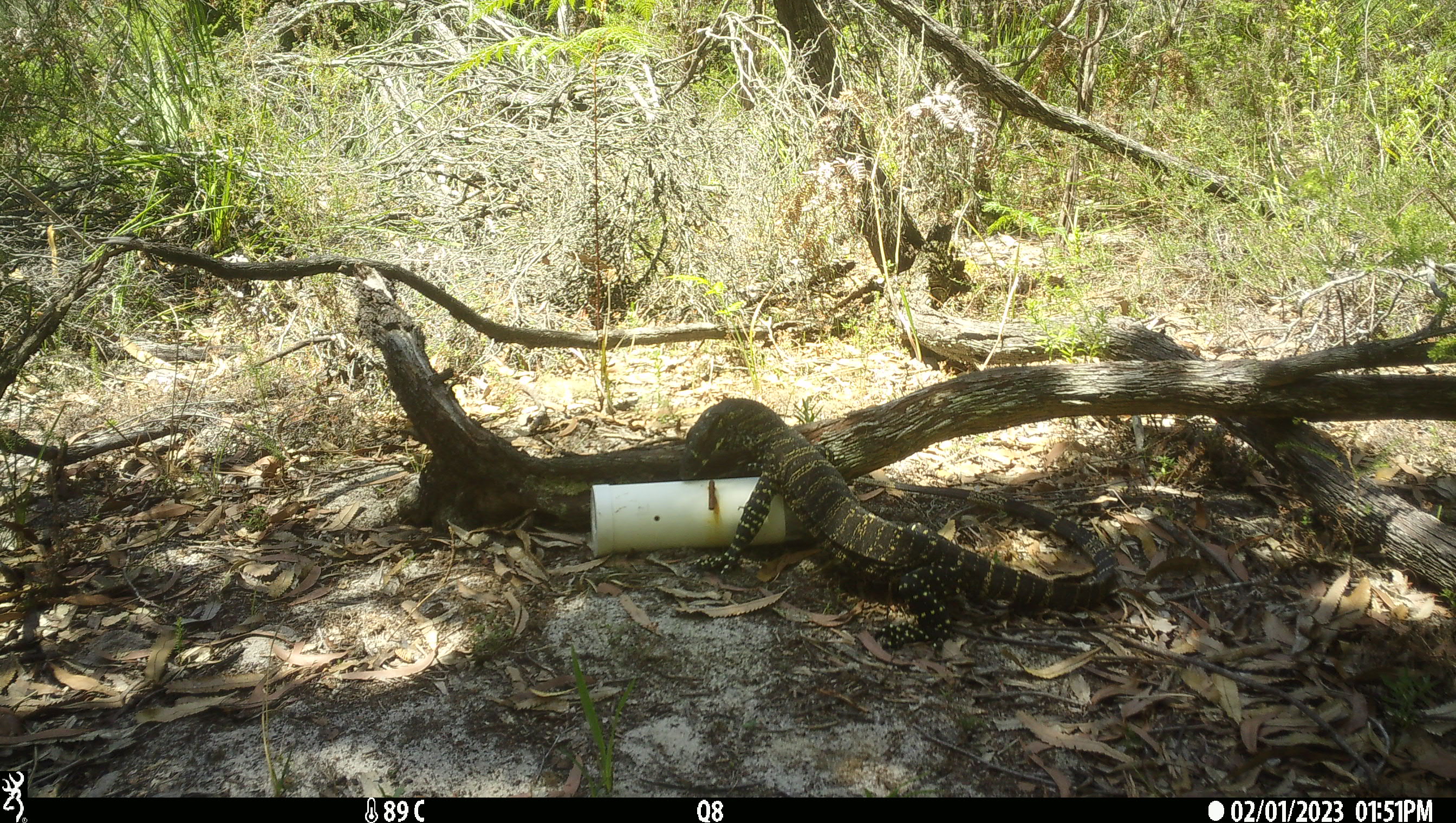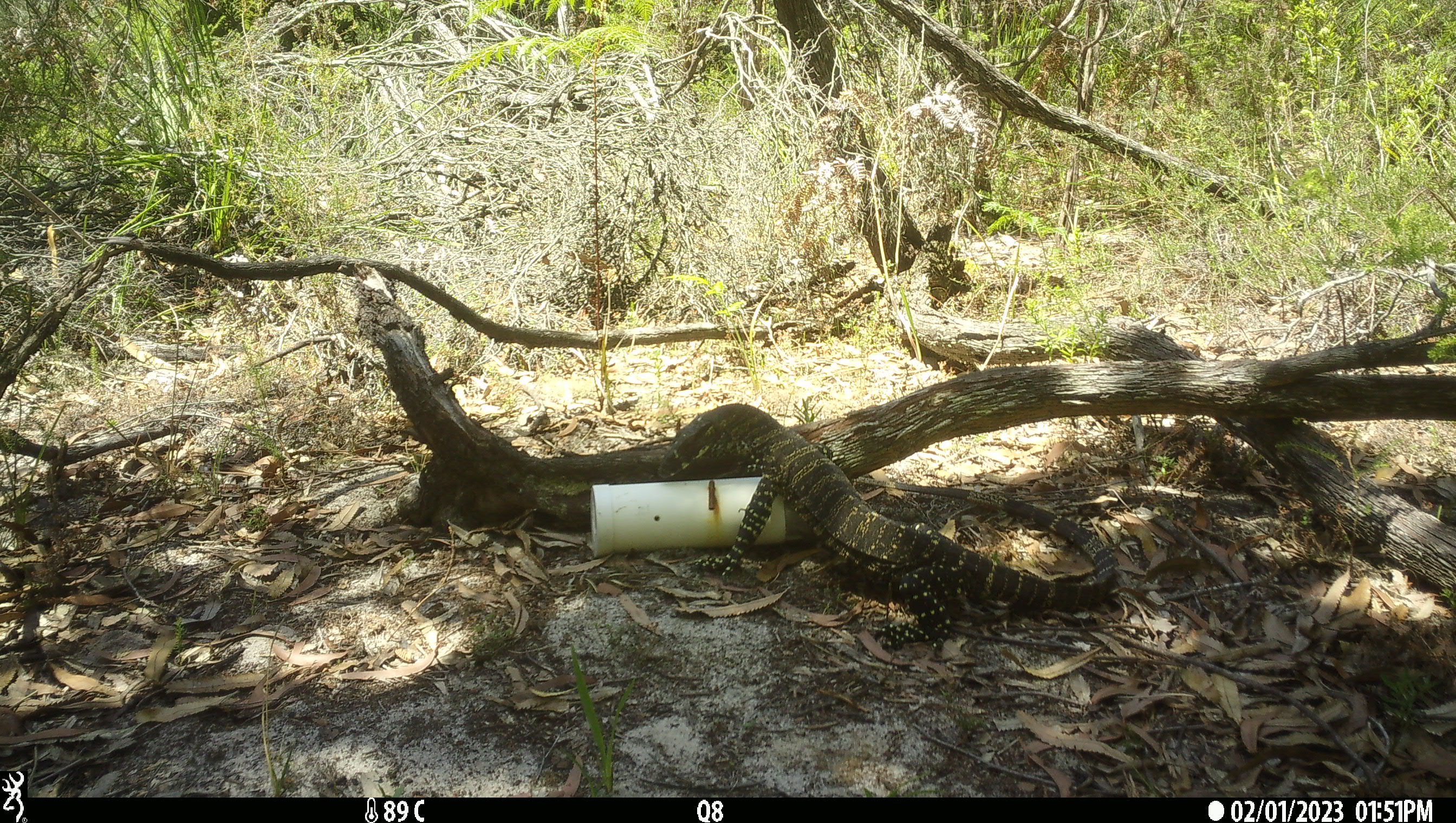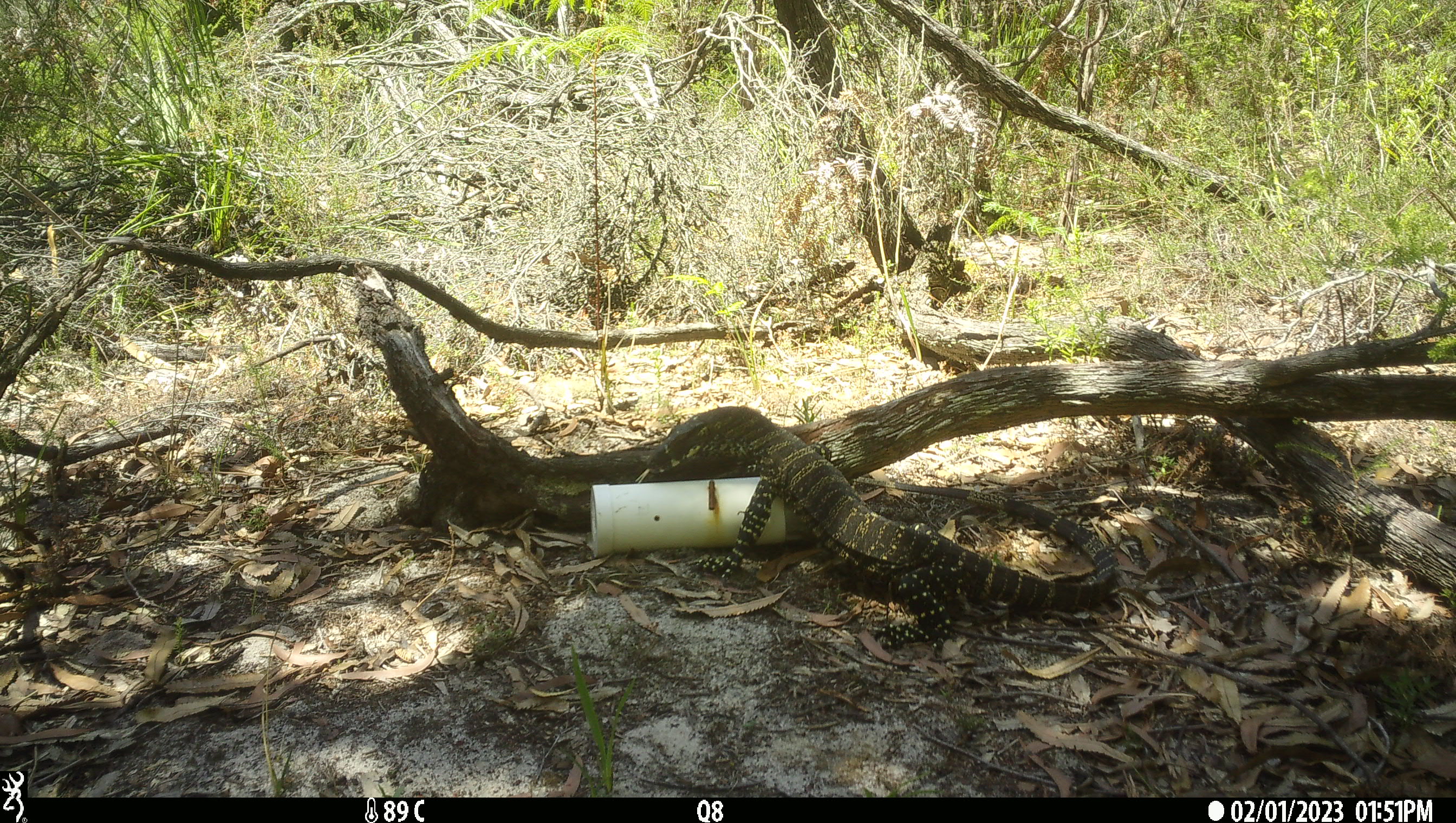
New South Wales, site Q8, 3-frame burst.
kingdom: Animalia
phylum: Chordata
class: Reptilia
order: Squamata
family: Varanidae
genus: Varanus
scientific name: Varanus varius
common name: lace monitor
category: goanna